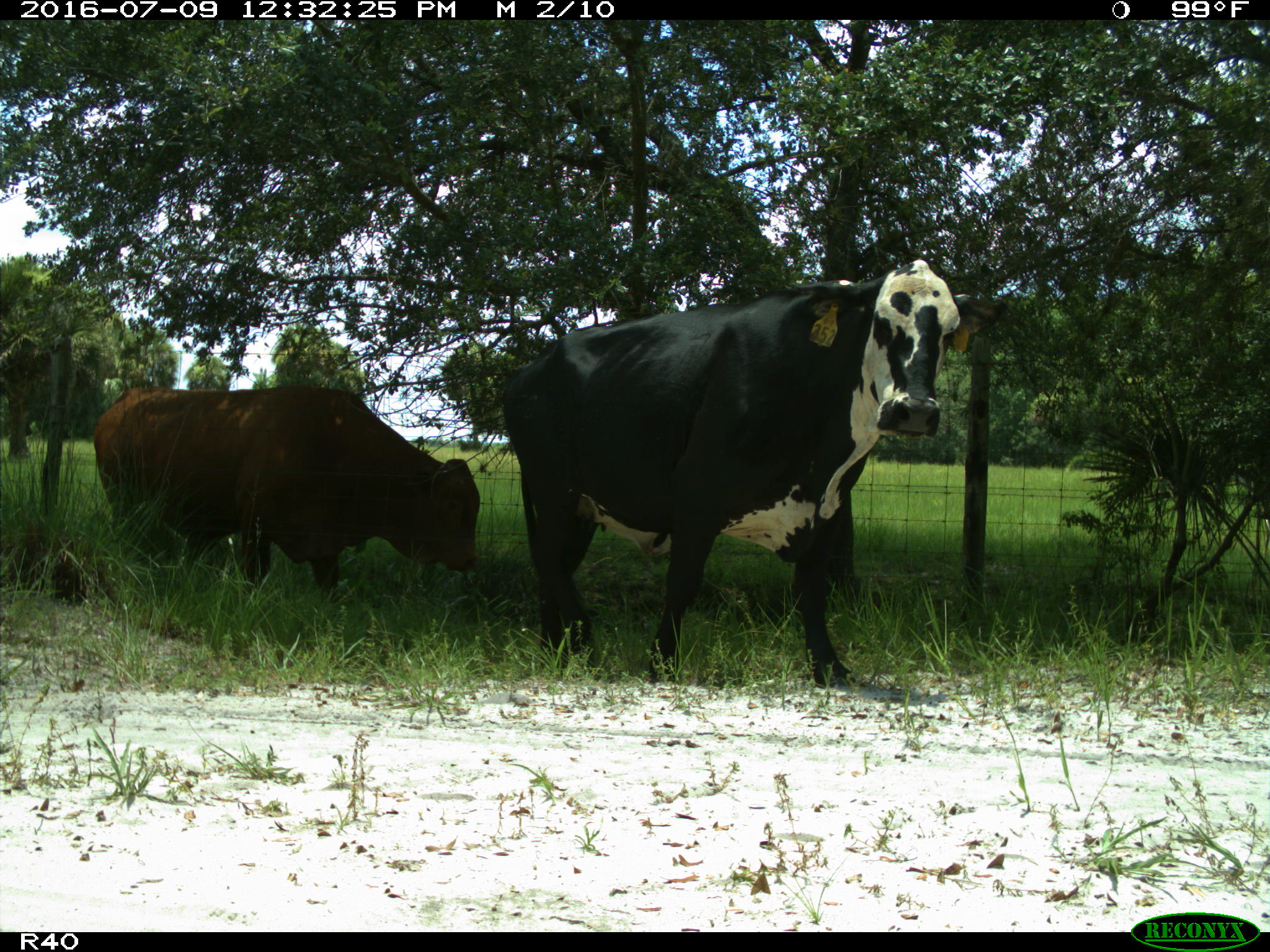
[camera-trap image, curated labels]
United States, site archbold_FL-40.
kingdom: Animalia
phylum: Chordata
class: Mammalia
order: Artiodactyla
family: Bovidae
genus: Bos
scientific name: Bos taurus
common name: domestic cow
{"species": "Bos taurus (domestic cow)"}